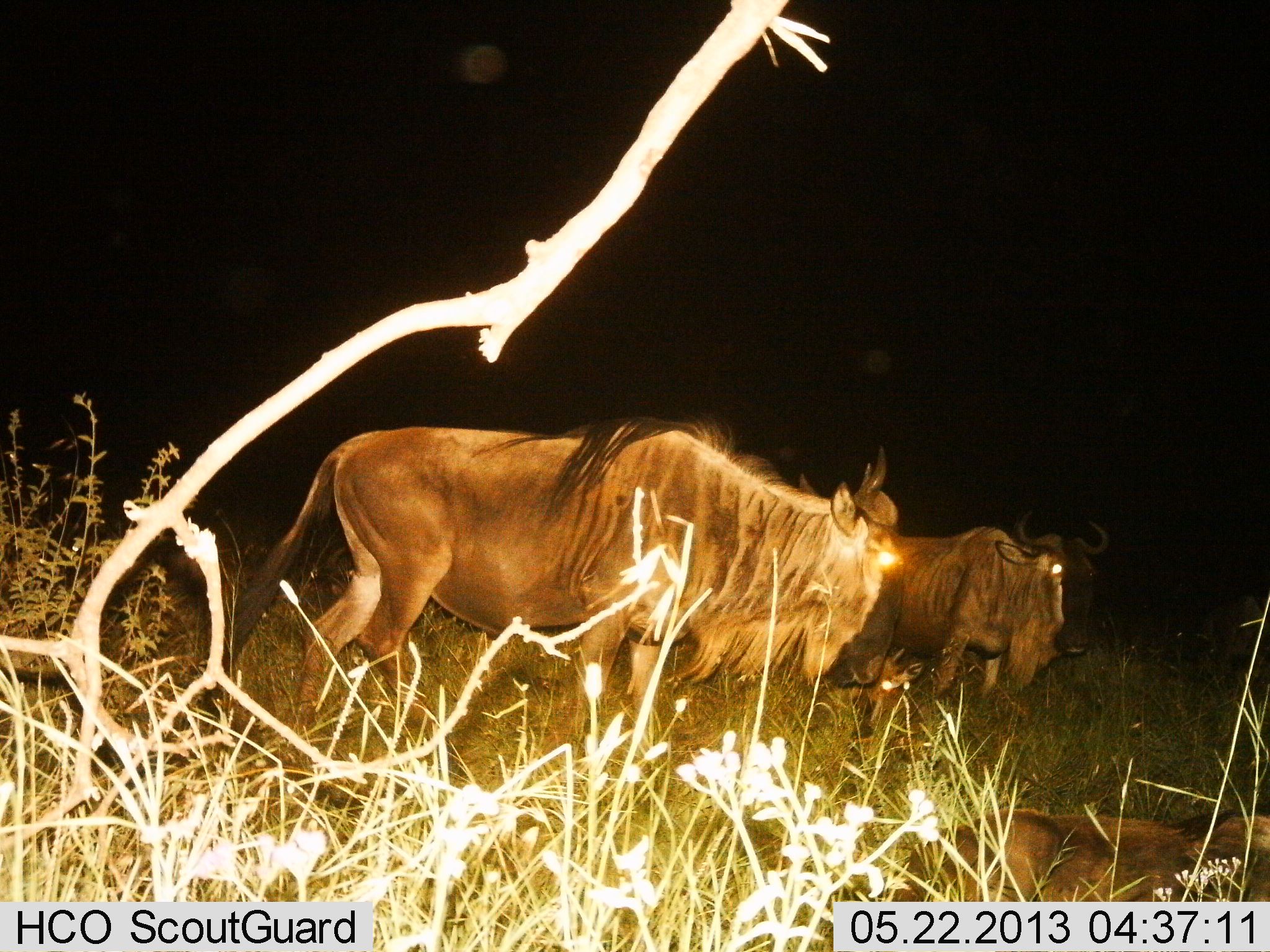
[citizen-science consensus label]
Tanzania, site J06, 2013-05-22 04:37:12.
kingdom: Animalia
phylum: Chordata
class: Mammalia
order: Artiodactyla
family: Bovidae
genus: Connochaetes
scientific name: Connochaetes taurinus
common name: blue wildebeest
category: wildebeest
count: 3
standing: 60%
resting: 40%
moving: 40%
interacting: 0%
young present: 30%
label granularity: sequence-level